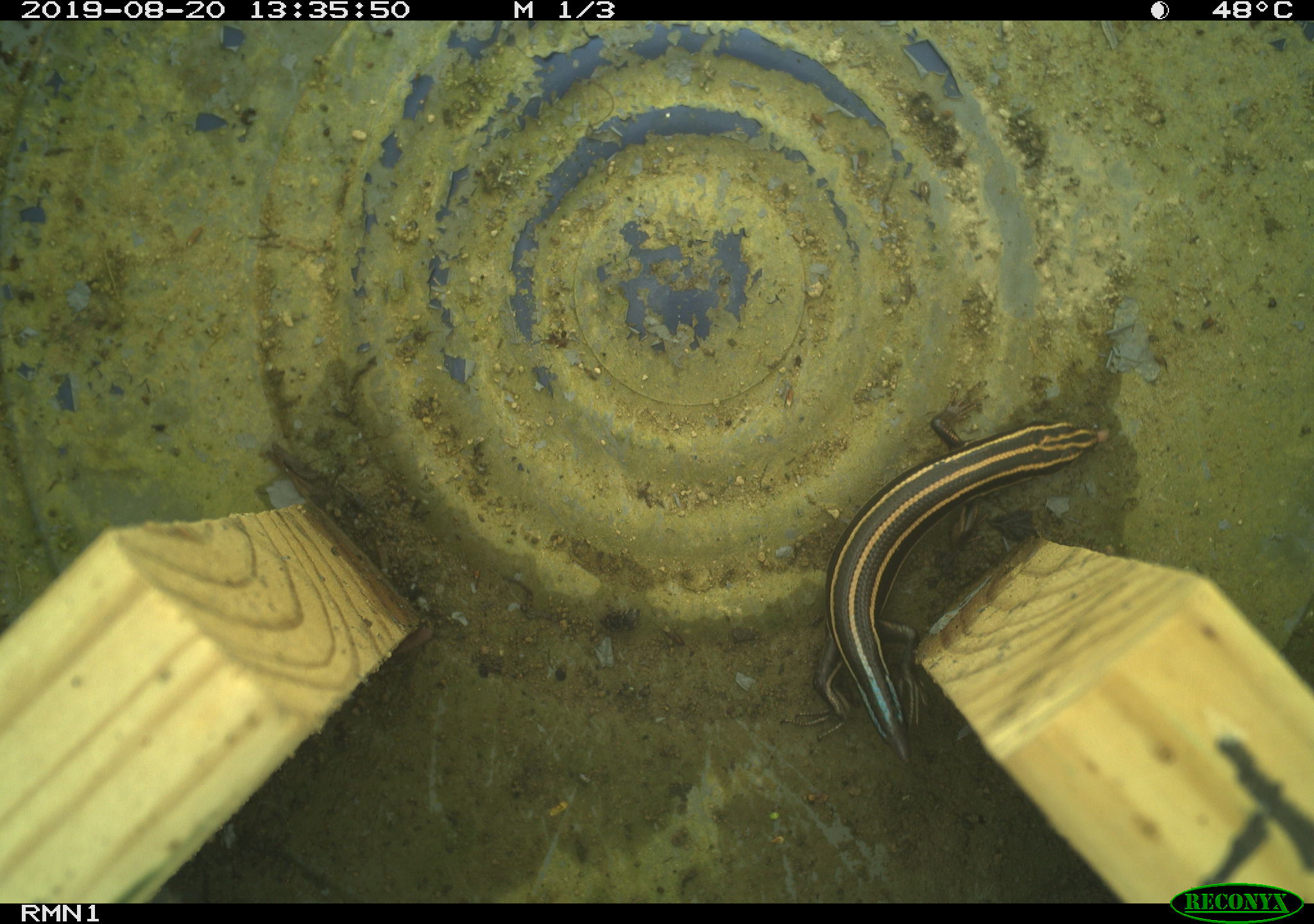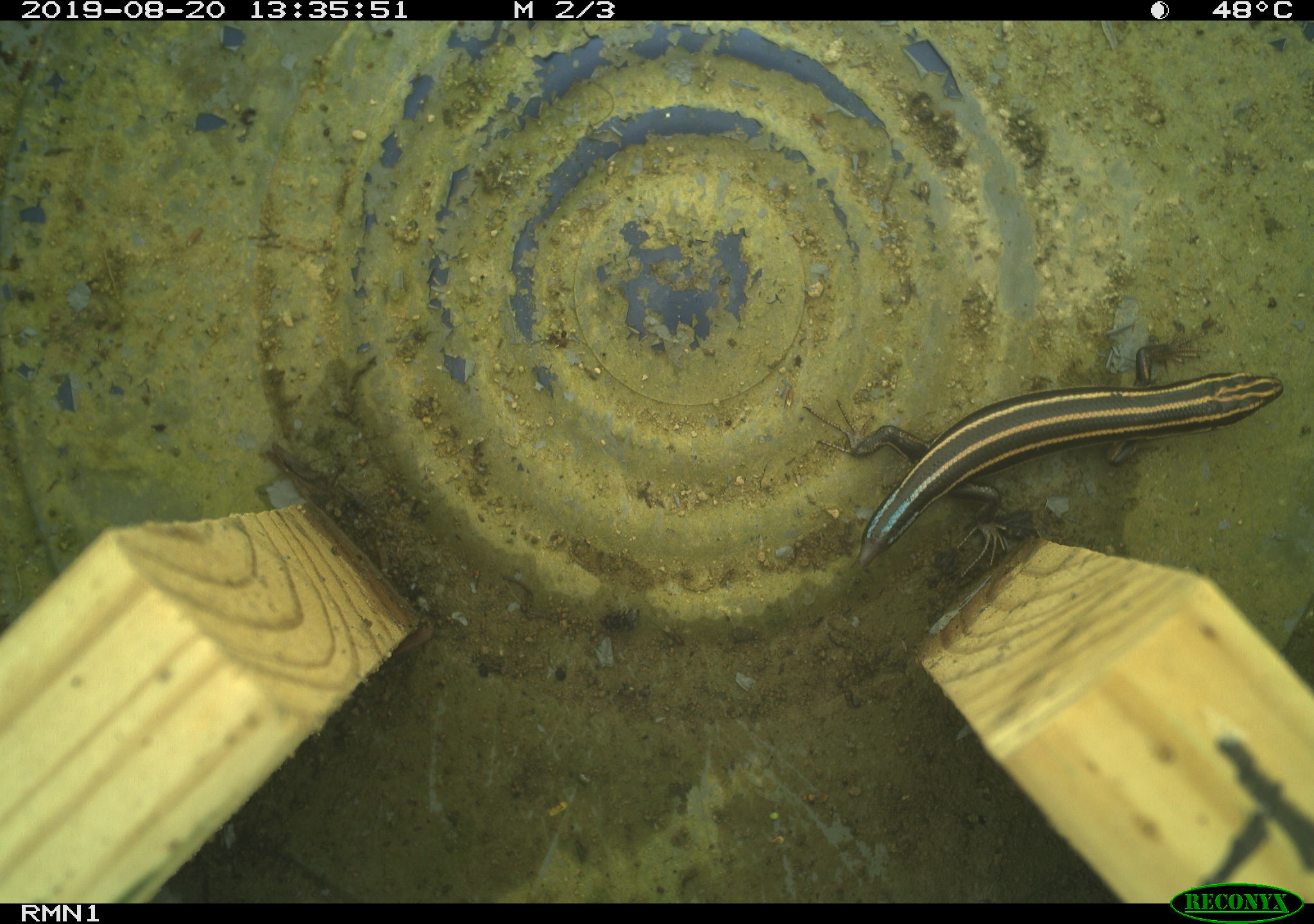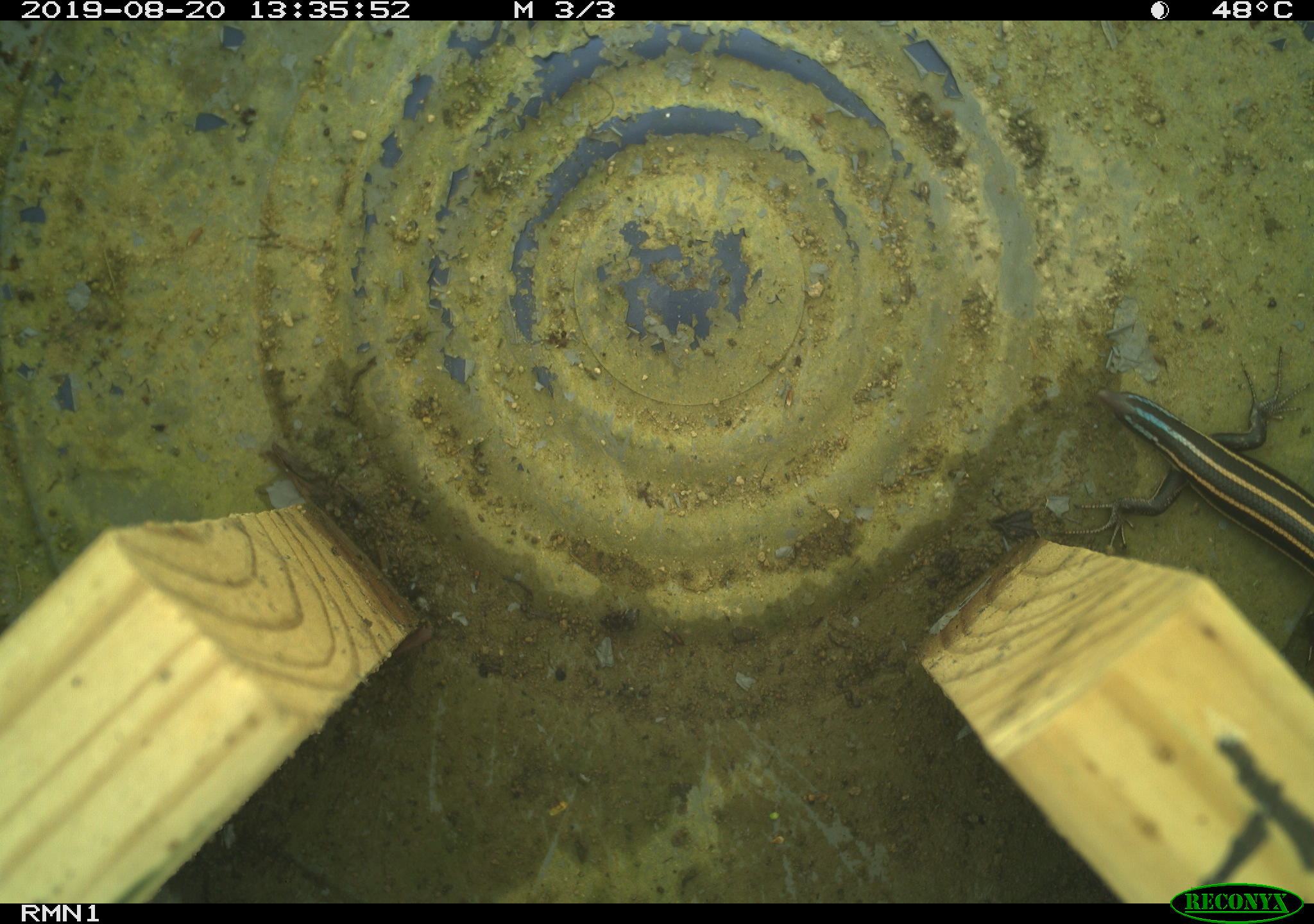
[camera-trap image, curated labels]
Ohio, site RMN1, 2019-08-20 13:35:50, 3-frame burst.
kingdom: Animalia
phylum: Chordata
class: Reptilia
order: Squamata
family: Scincidae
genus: Plestiodon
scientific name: Plestiodon fasciatus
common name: common five-lined skink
Common five-lined skink (Plestiodon fasciatus).